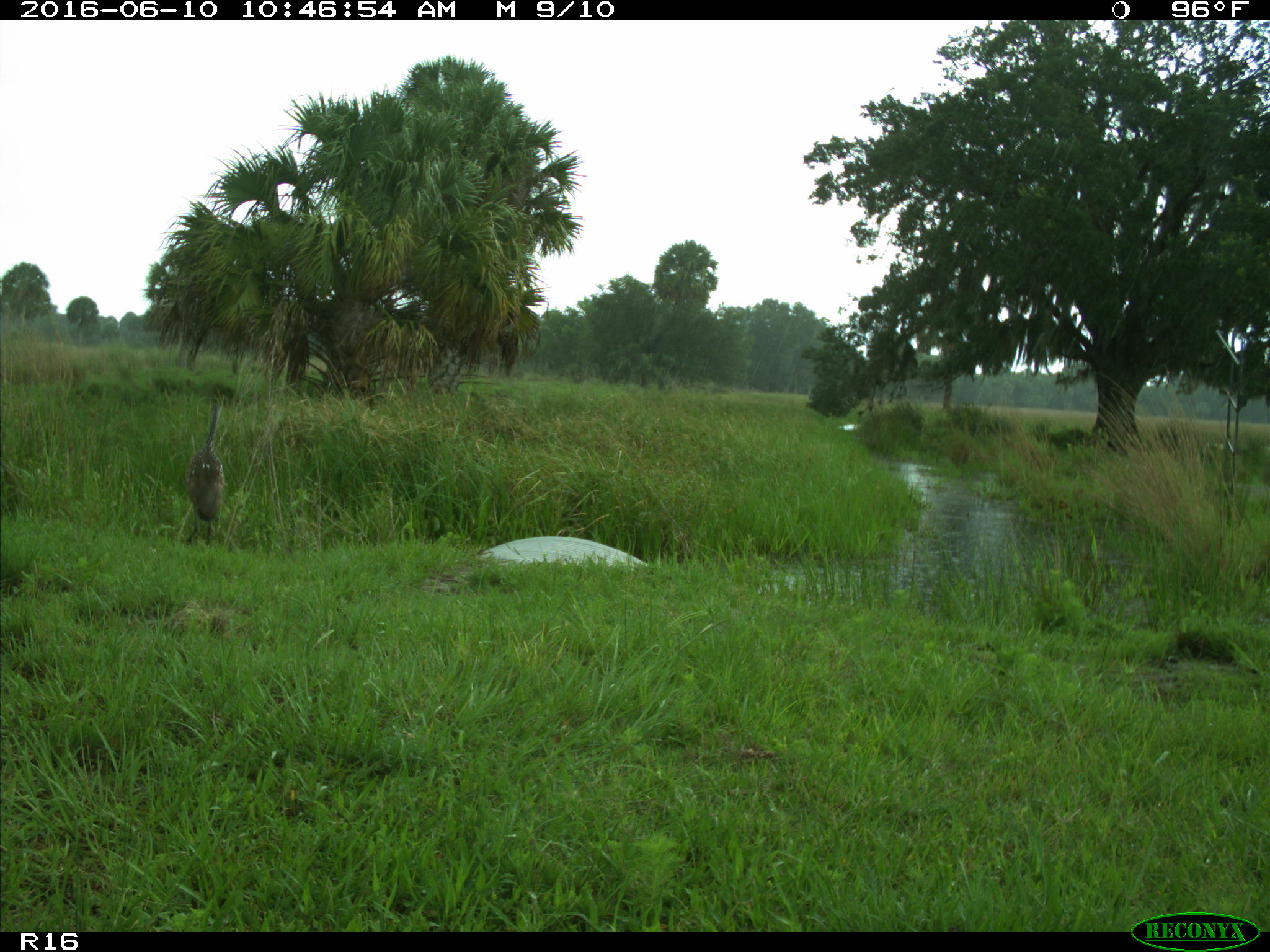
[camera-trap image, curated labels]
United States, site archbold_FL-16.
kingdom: Animalia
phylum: Chordata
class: Aves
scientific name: Aves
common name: birds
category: unidentified bird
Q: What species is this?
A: Unidentified bird (birds) (Aves).